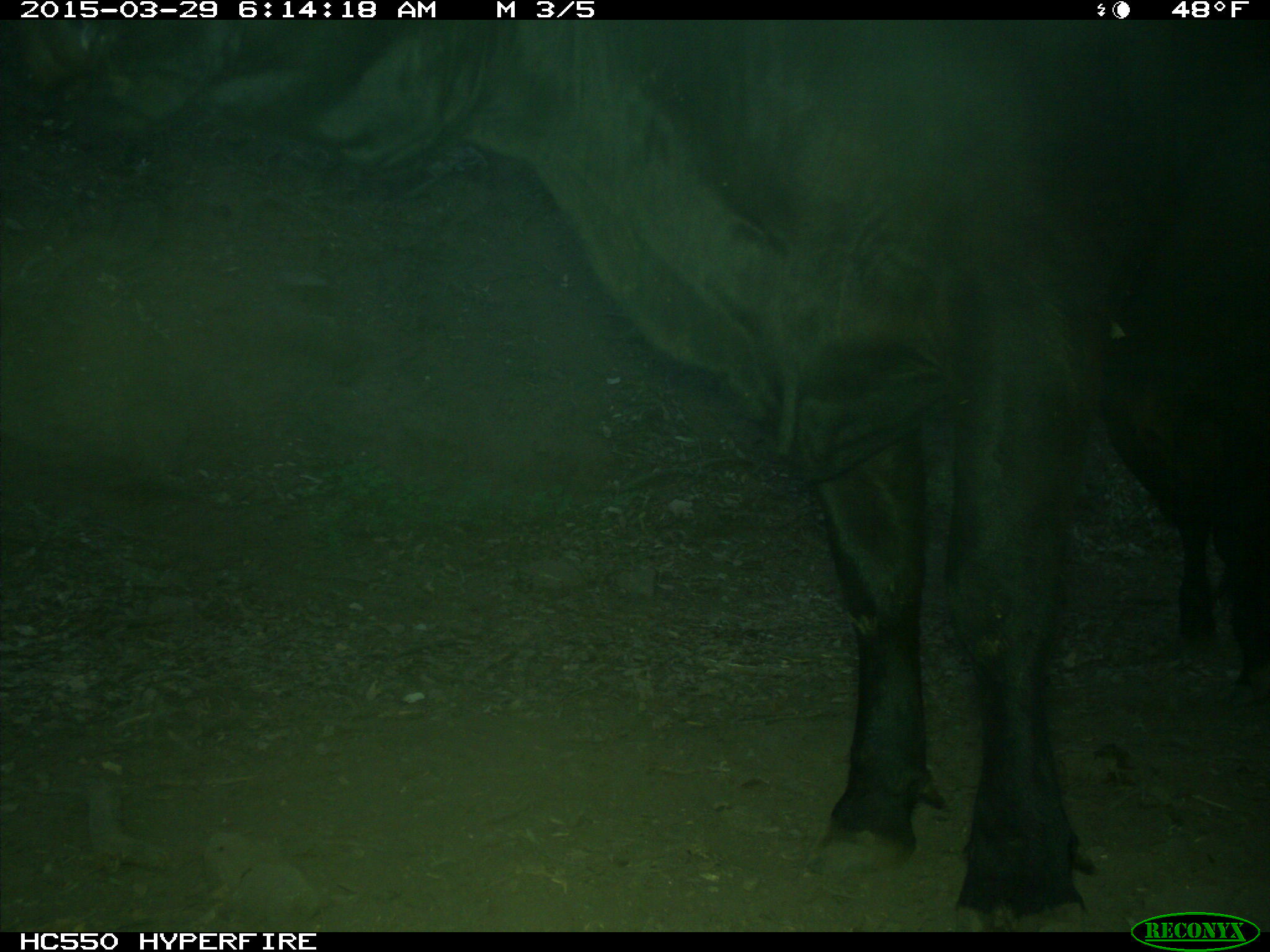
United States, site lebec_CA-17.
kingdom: Animalia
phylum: Chordata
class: Mammalia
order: Artiodactyla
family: Bovidae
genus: Bos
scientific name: Bos taurus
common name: domestic cow